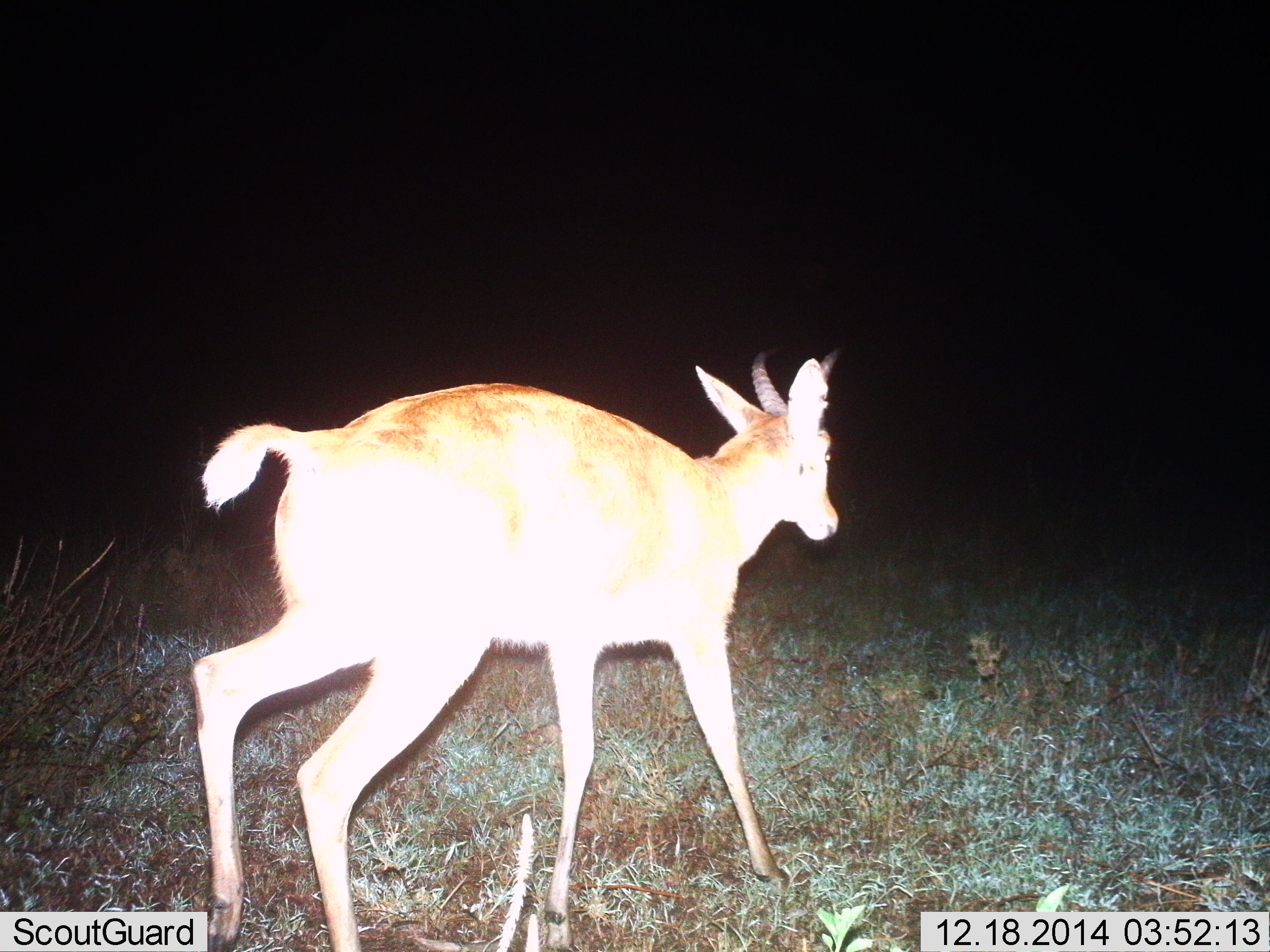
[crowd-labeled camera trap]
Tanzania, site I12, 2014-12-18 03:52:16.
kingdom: Animalia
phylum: Chordata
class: Mammalia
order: Artiodactyla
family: Bovidae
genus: Redunca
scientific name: Redunca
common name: reedbuck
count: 1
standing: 10%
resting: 0%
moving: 90%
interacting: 0%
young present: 0%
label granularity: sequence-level